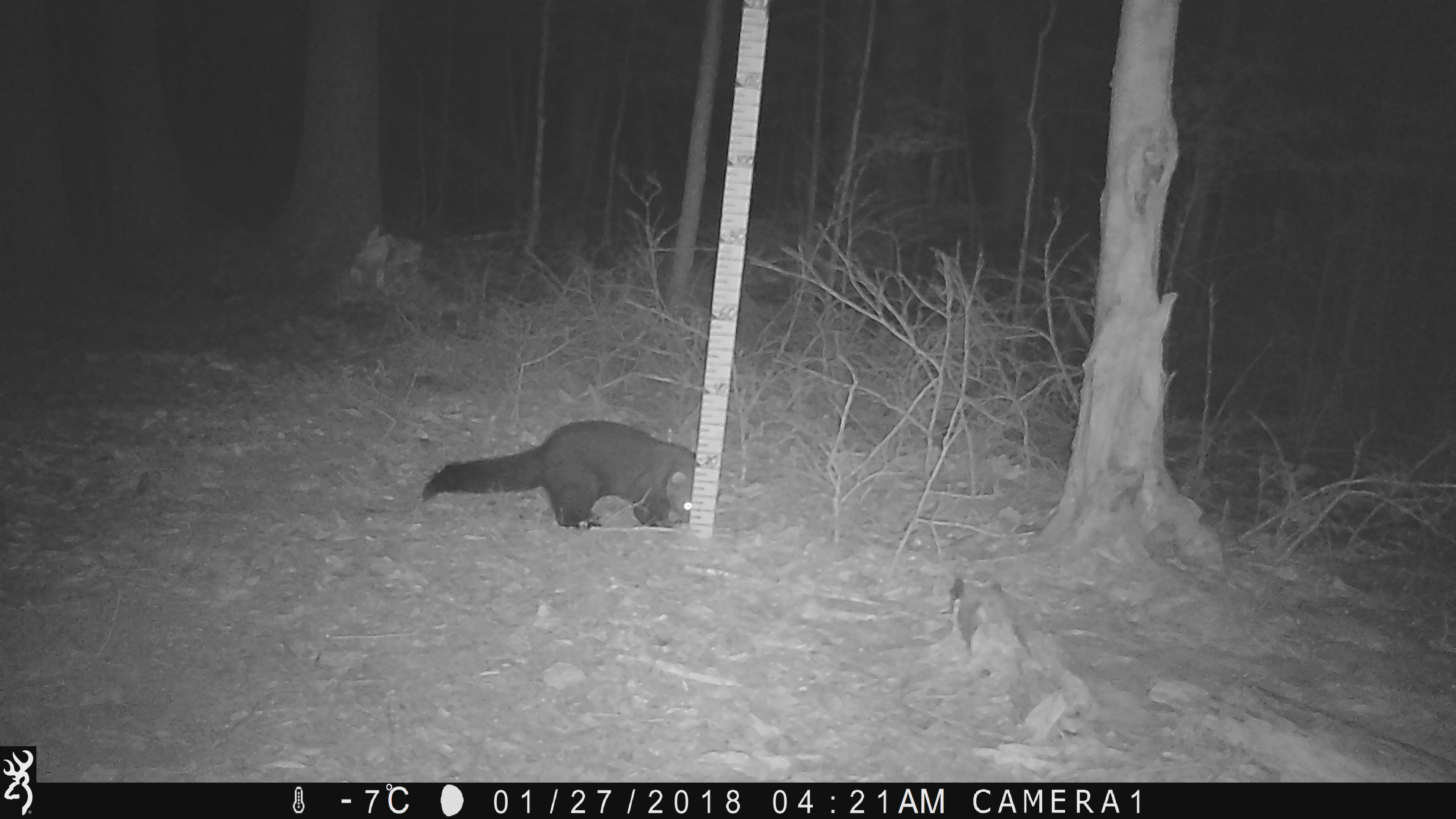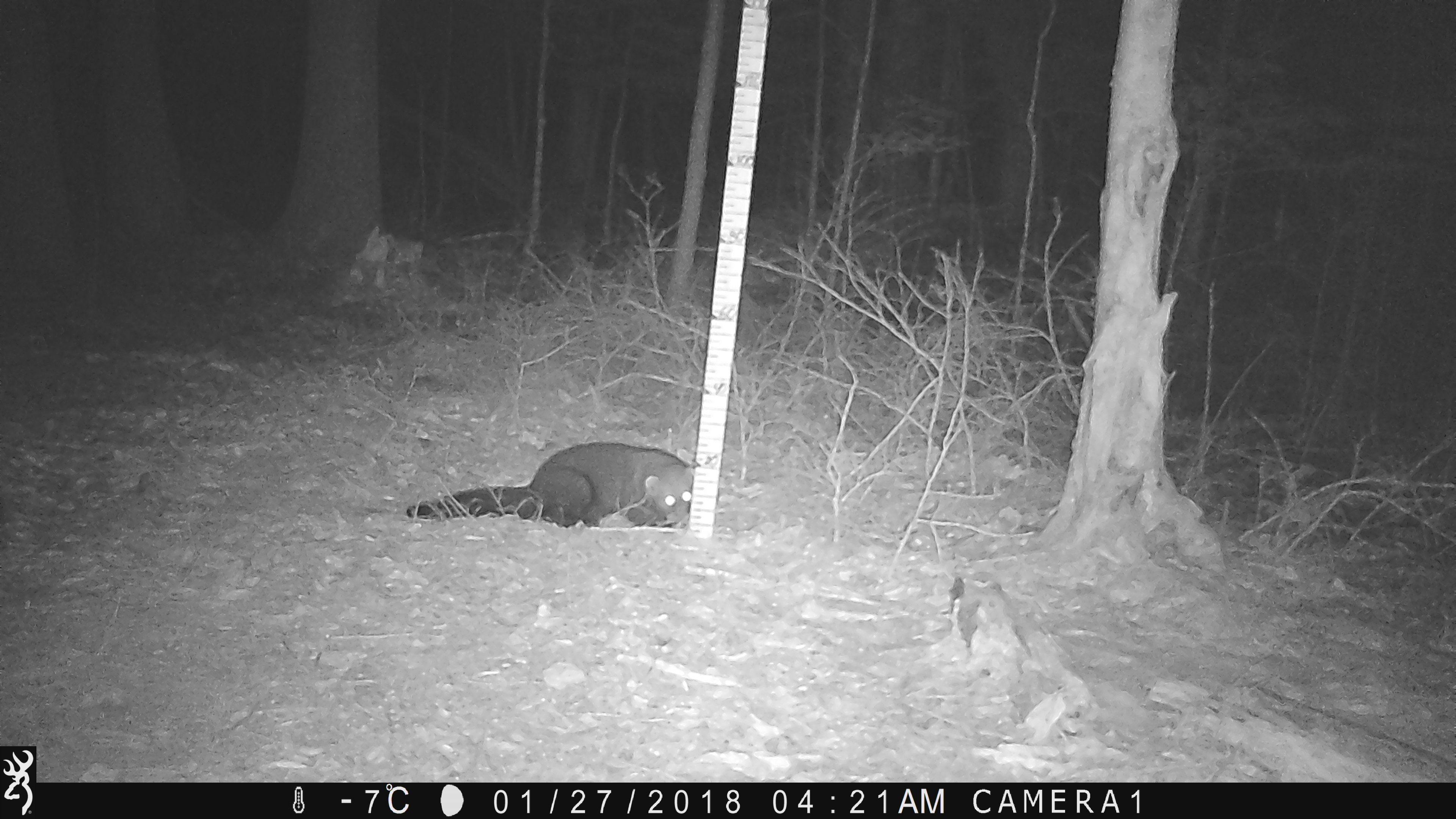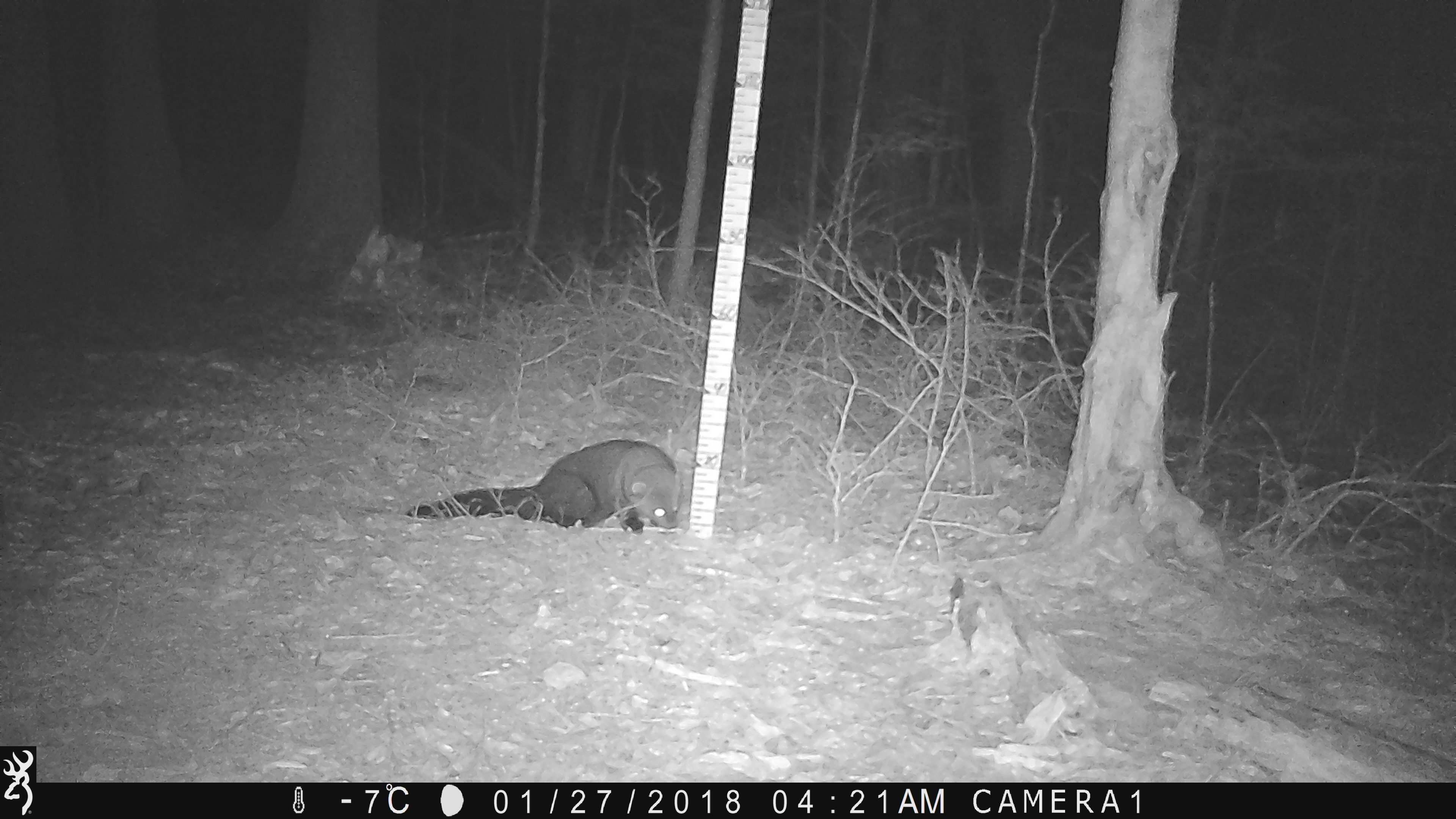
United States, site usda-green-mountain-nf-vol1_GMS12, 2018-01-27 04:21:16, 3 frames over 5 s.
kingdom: Animalia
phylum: Chordata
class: Mammalia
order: Carnivora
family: Mustelidae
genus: Pekania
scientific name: Pekania pennanti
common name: fisher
Fisher (Pekania pennanti).